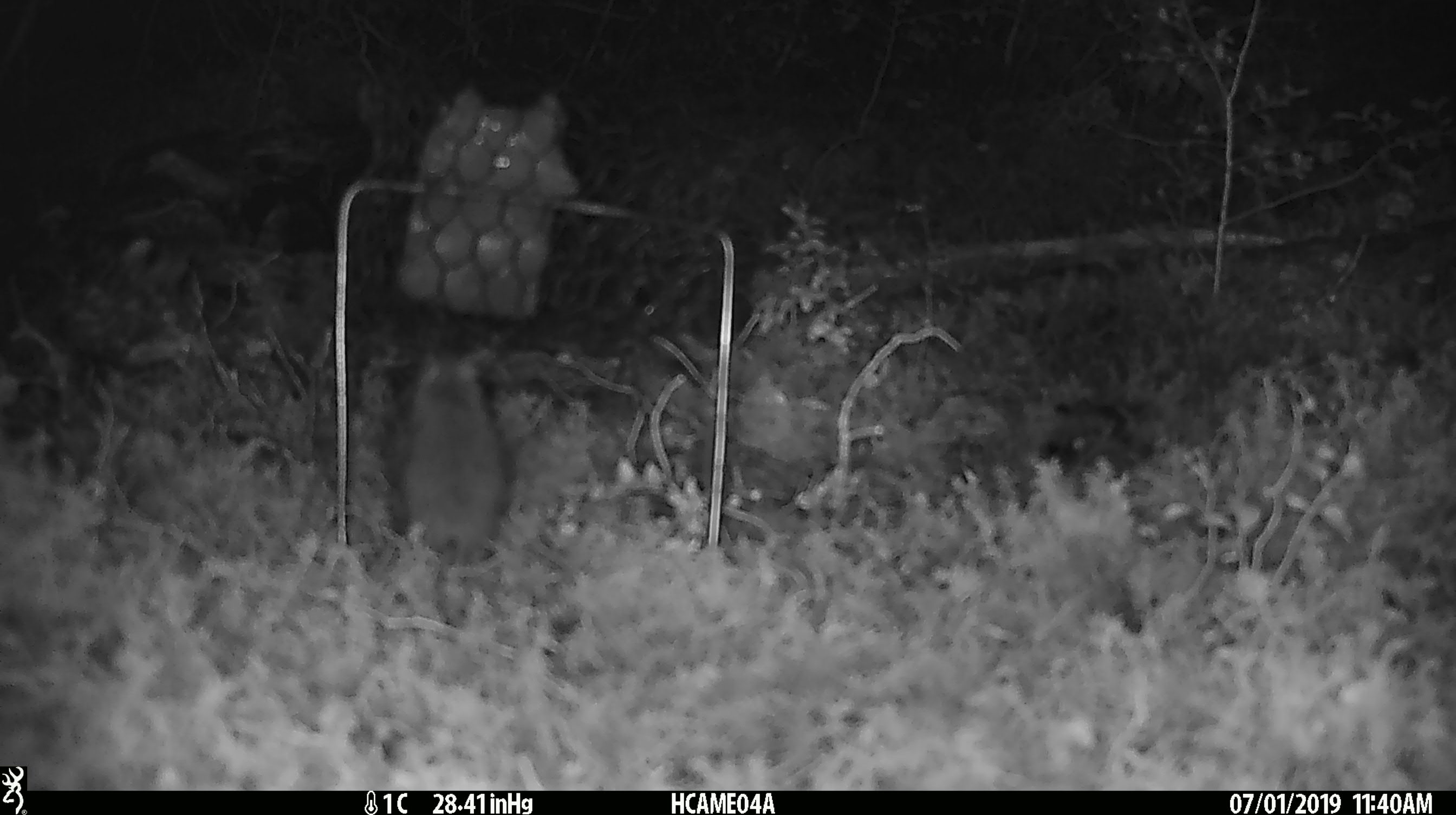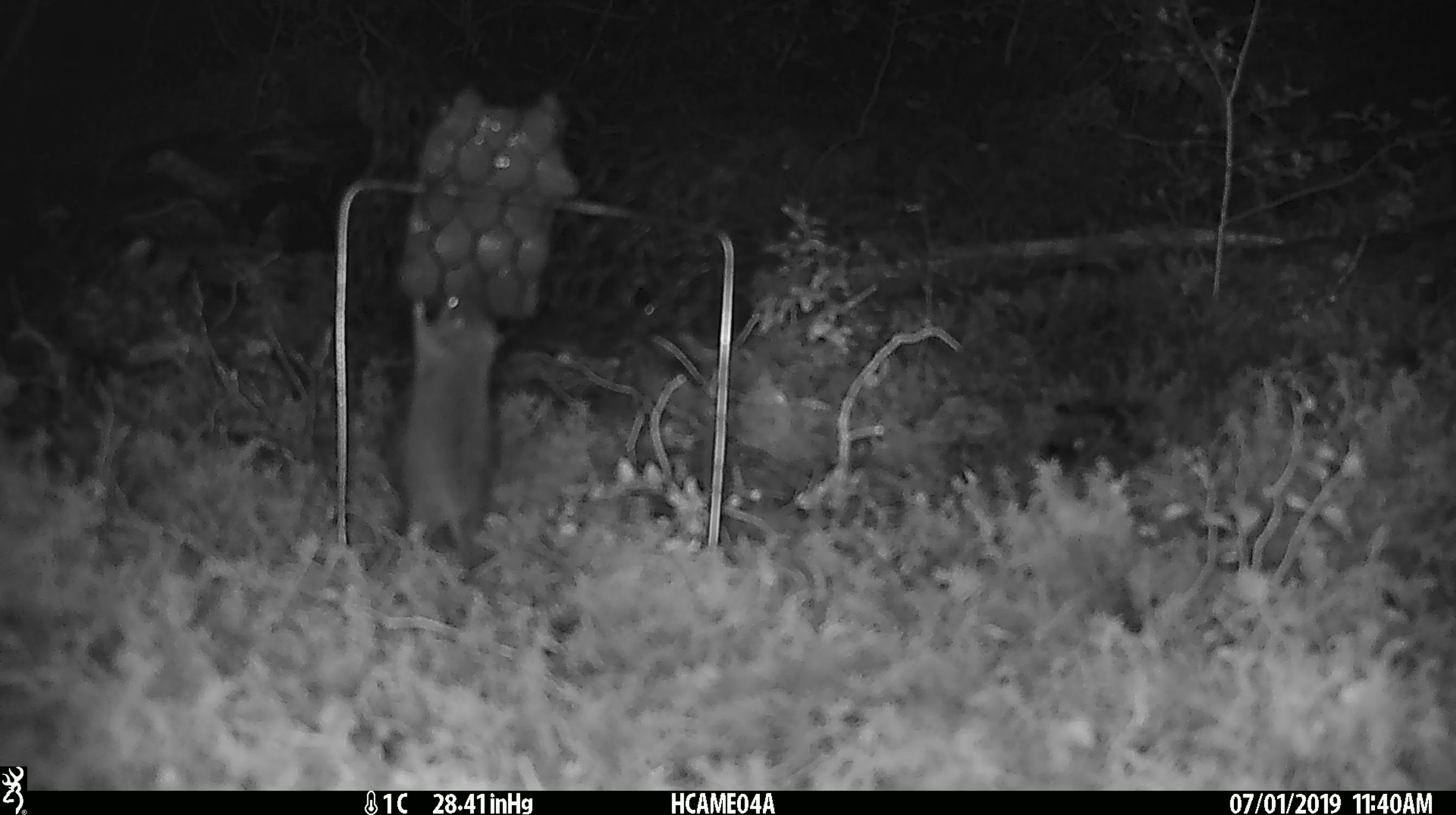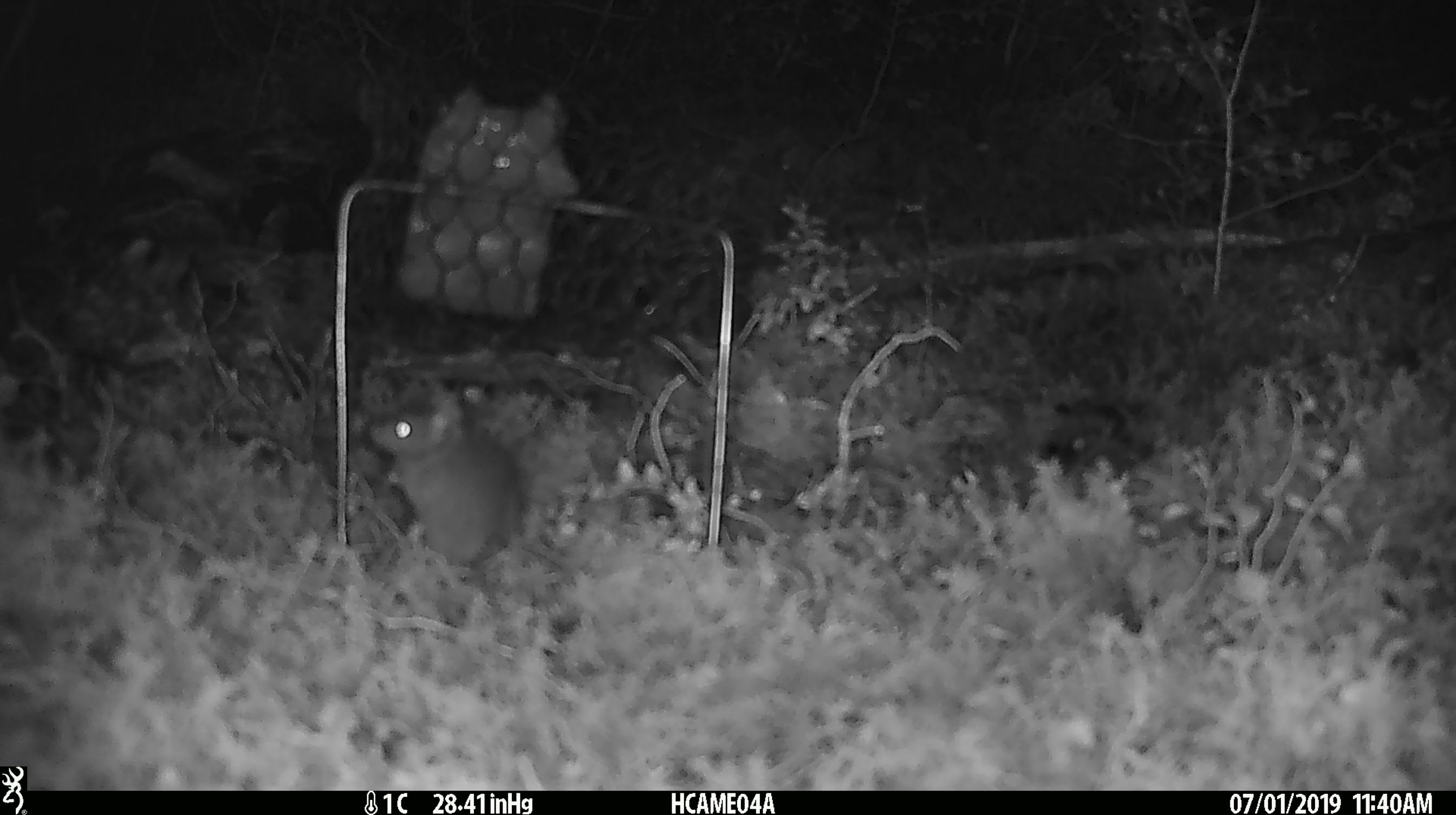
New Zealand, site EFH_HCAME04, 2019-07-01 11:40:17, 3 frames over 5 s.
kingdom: Animalia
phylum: Chordata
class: Mammalia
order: Rodentia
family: Muridae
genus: Mus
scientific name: Mus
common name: mouse